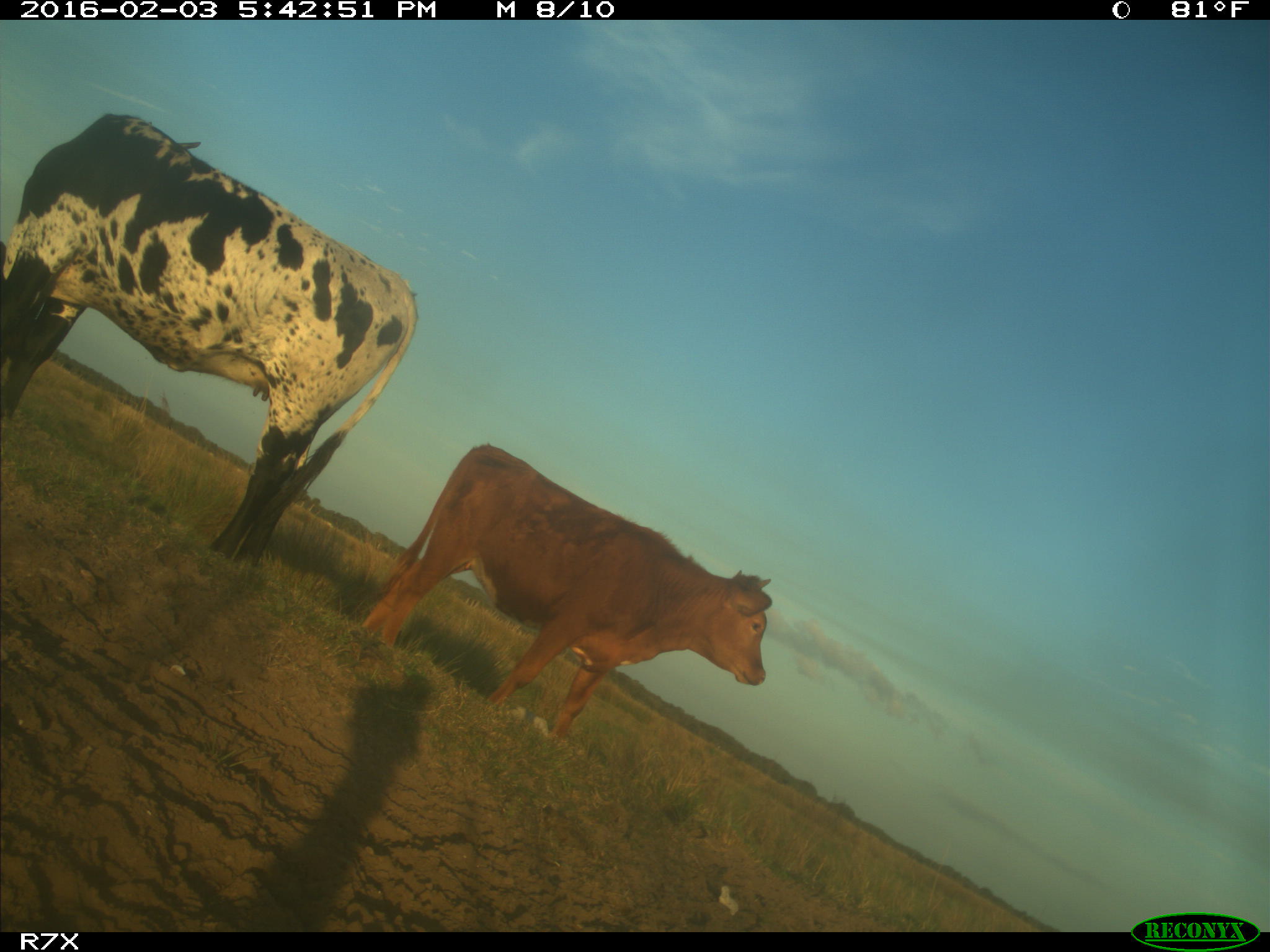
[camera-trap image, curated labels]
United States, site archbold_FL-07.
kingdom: Animalia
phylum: Chordata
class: Mammalia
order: Artiodactyla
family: Bovidae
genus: Bos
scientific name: Bos taurus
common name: domestic cow